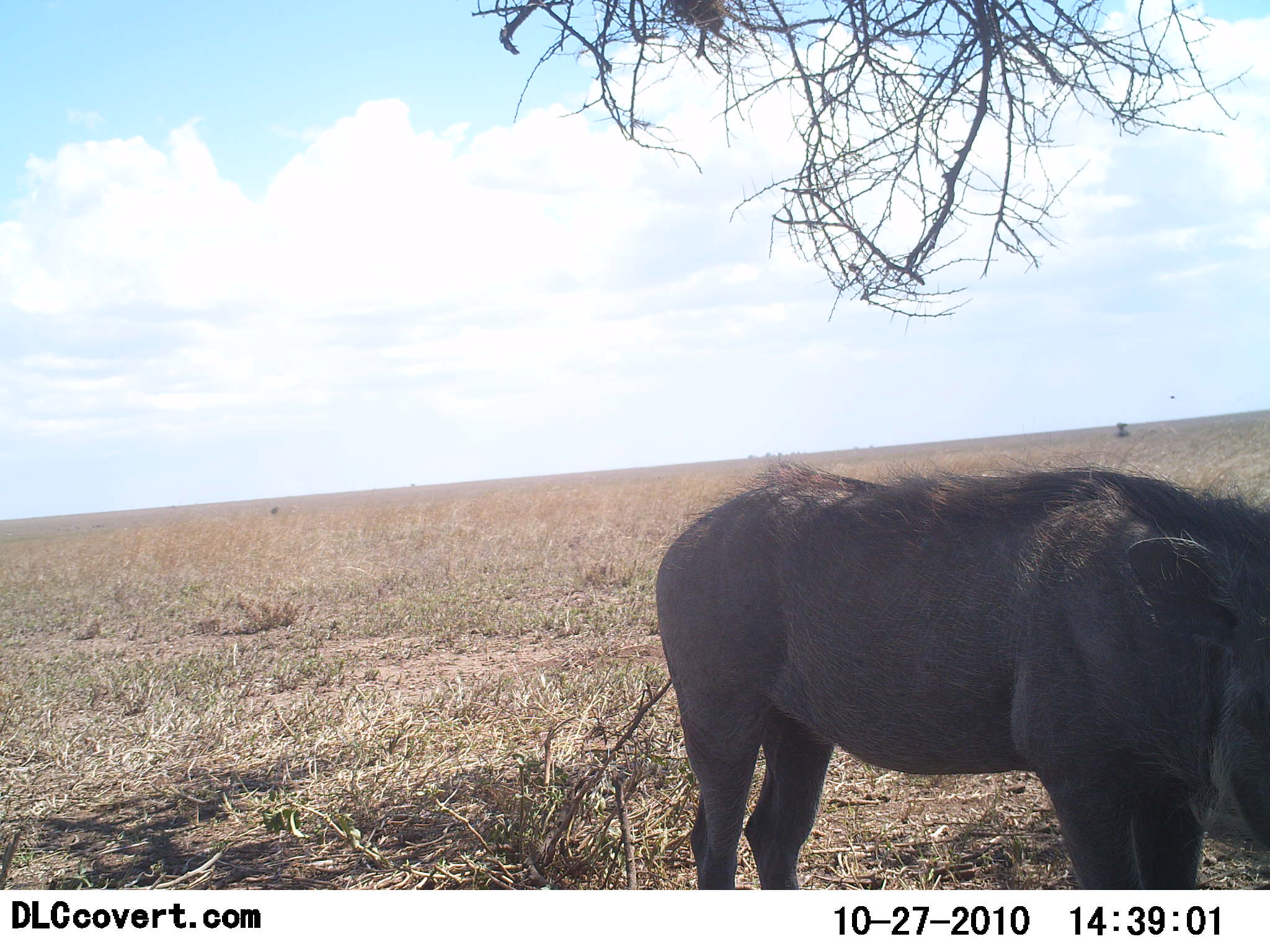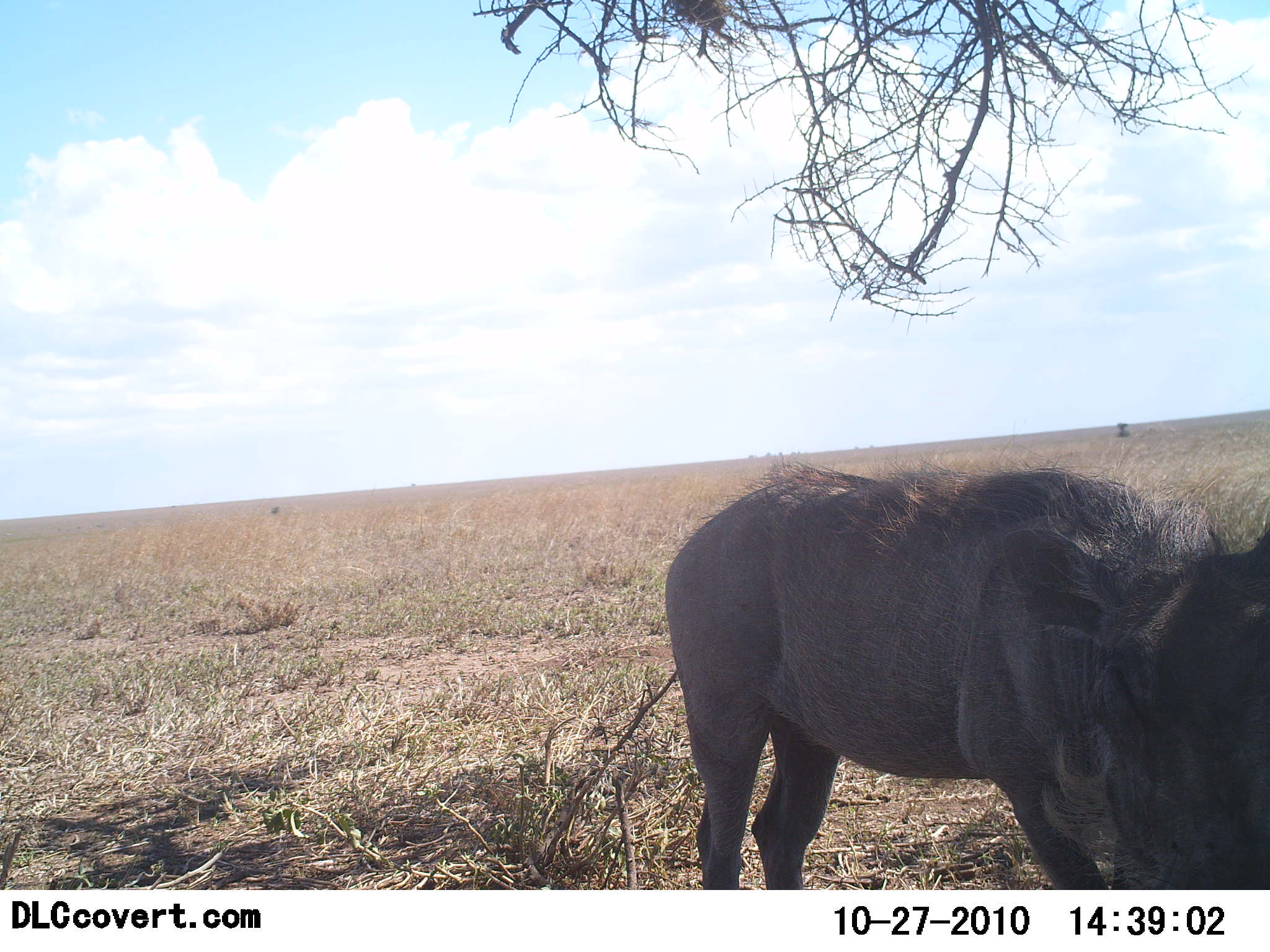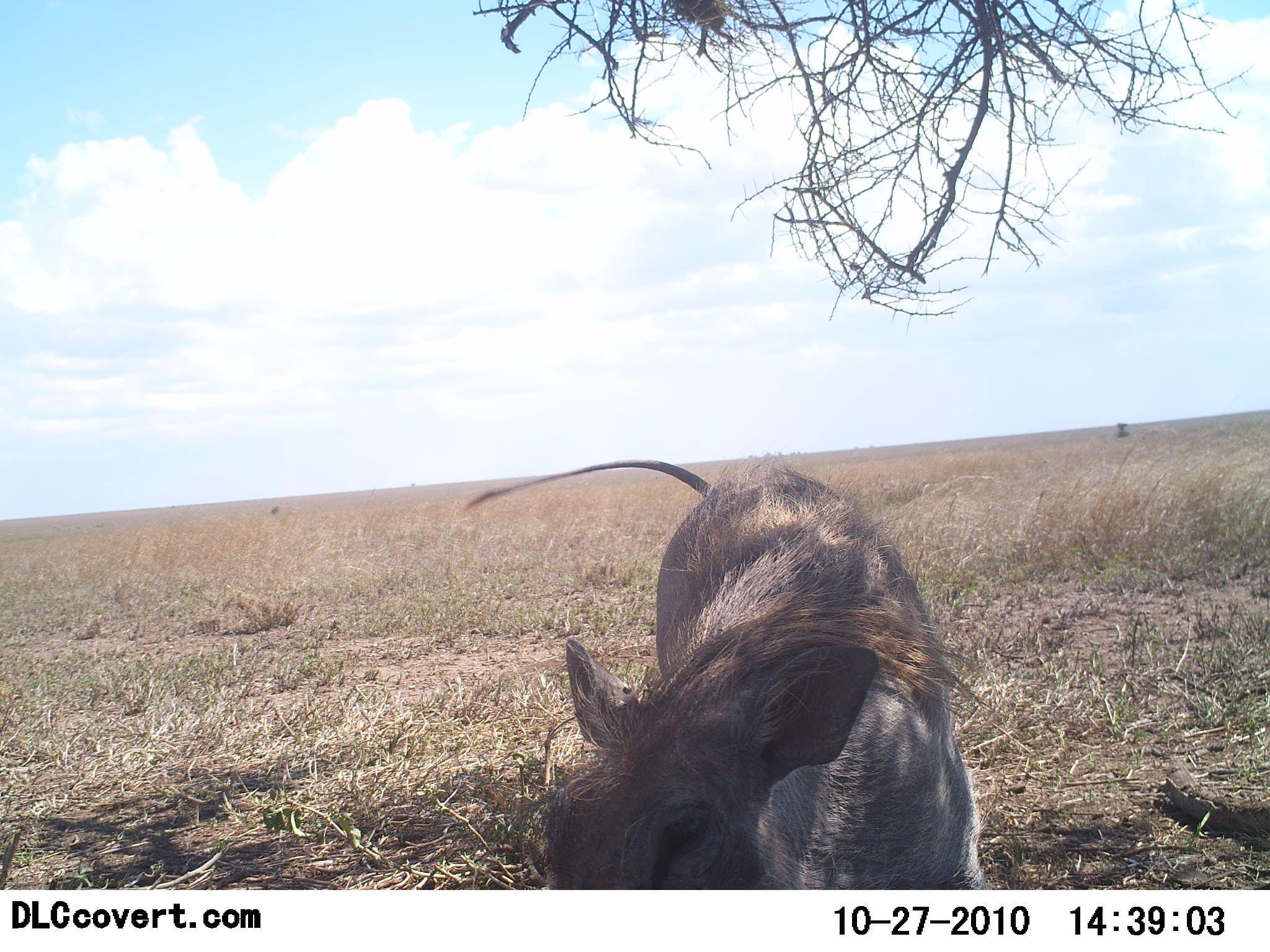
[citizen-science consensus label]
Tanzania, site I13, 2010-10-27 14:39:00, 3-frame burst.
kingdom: Animalia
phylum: Chordata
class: Mammalia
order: Artiodactyla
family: Suidae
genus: Phacochoerus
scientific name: Phacochoerus africanus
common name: warthog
Warthog (Phacochoerus africanus), count 1. Behavior (volunteer vote fractions): standing 62%, resting 0%, moving 25%, interacting 12%. Young present (vote fraction): 0%. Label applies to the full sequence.